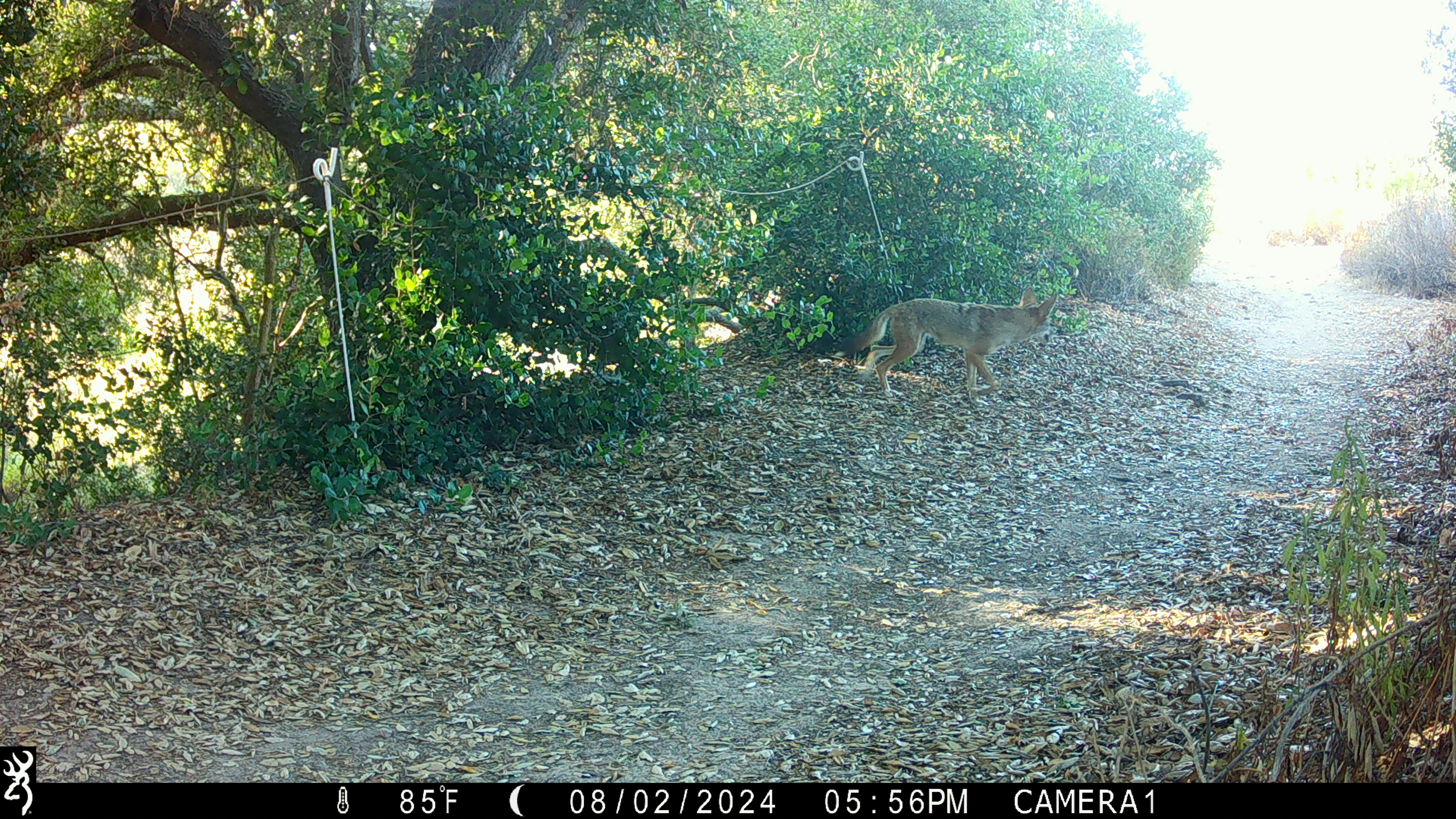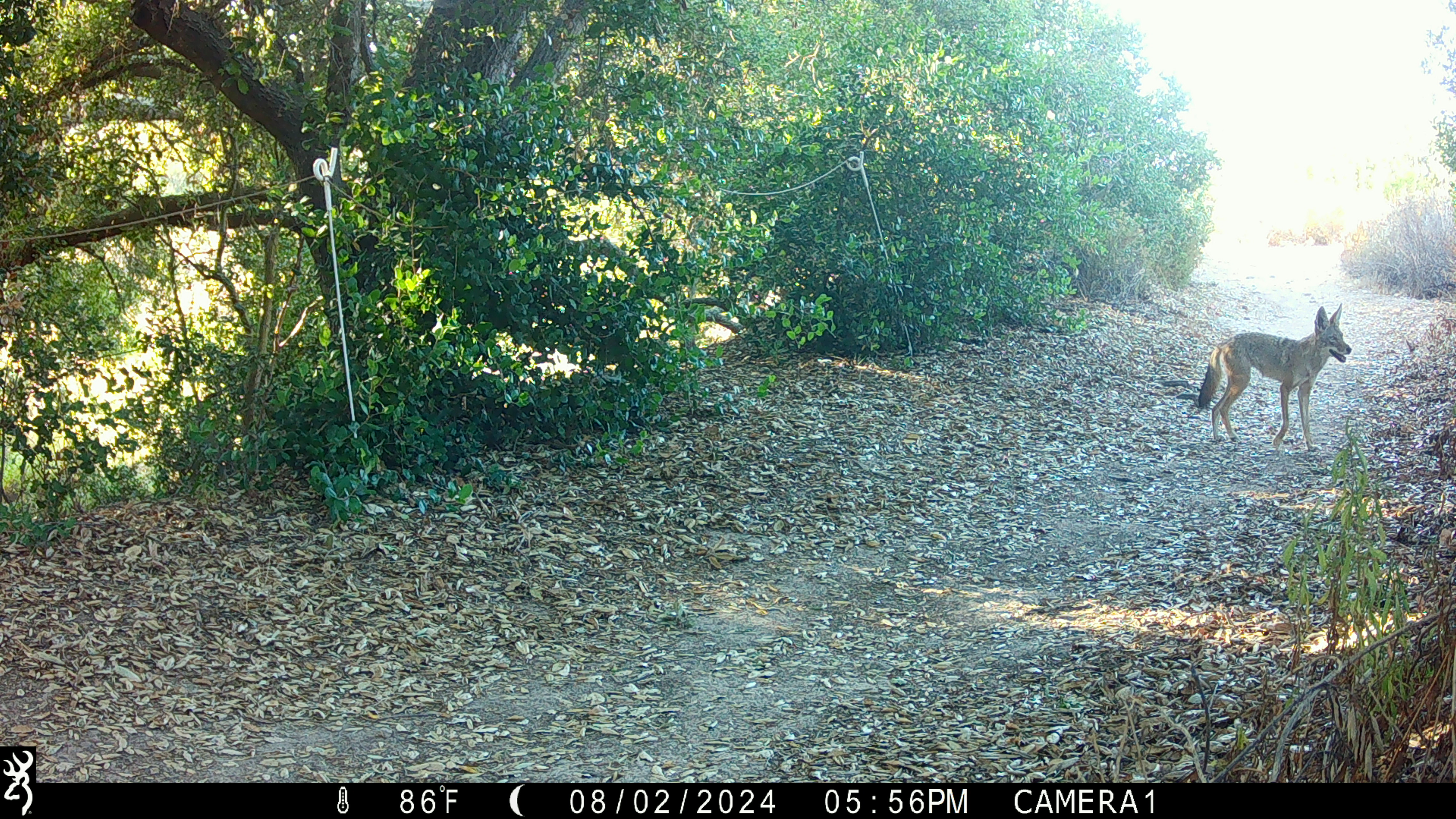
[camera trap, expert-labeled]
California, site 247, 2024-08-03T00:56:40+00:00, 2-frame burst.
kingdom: Animalia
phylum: Chordata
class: Mammalia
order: Carnivora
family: Canidae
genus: Canis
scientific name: Canis latrans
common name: coyote